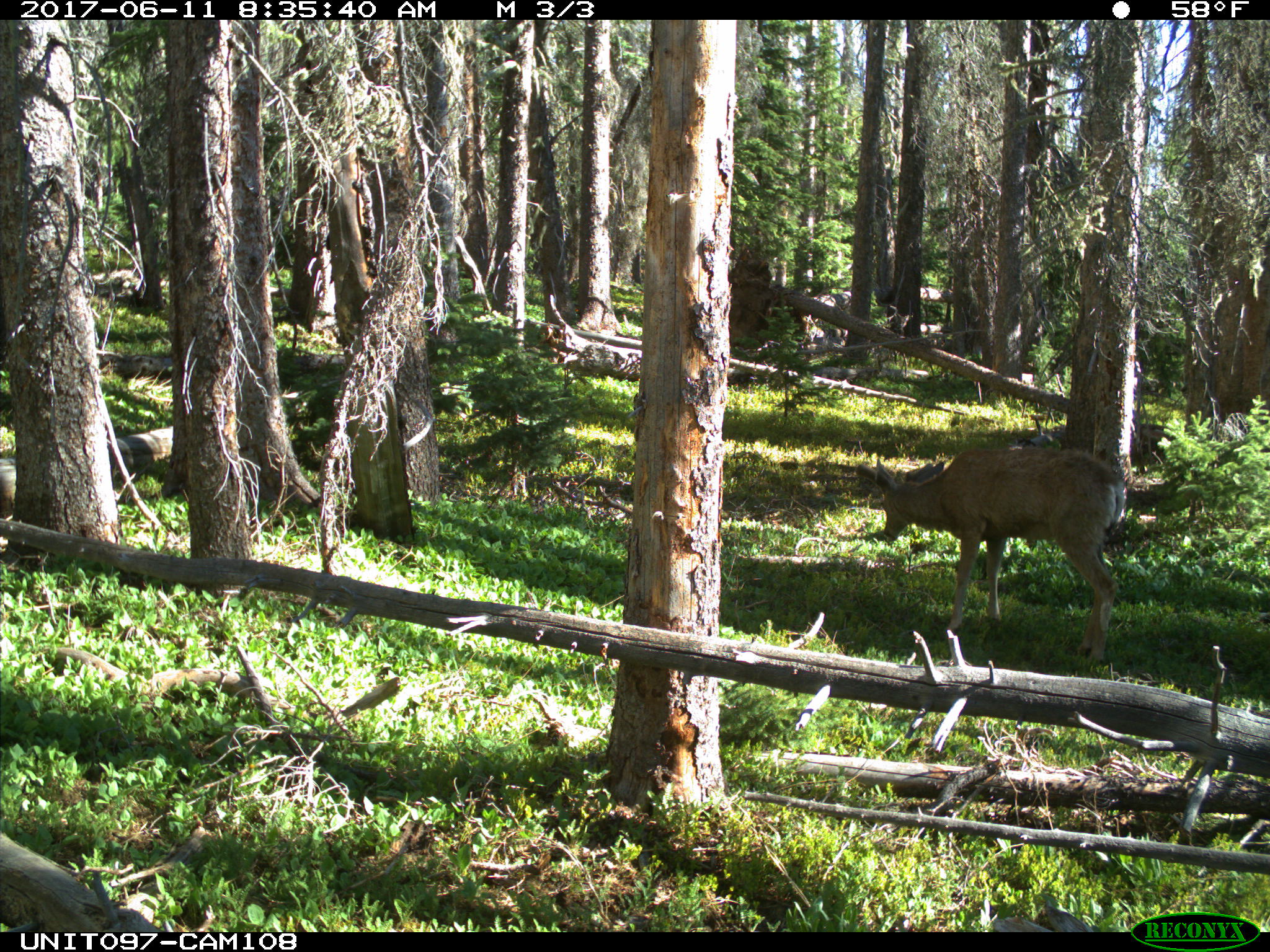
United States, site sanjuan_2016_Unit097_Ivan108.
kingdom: Animalia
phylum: Chordata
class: Mammalia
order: Artiodactyla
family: Cervidae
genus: Odocoileus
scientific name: Odocoileus hemionus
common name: mule deer